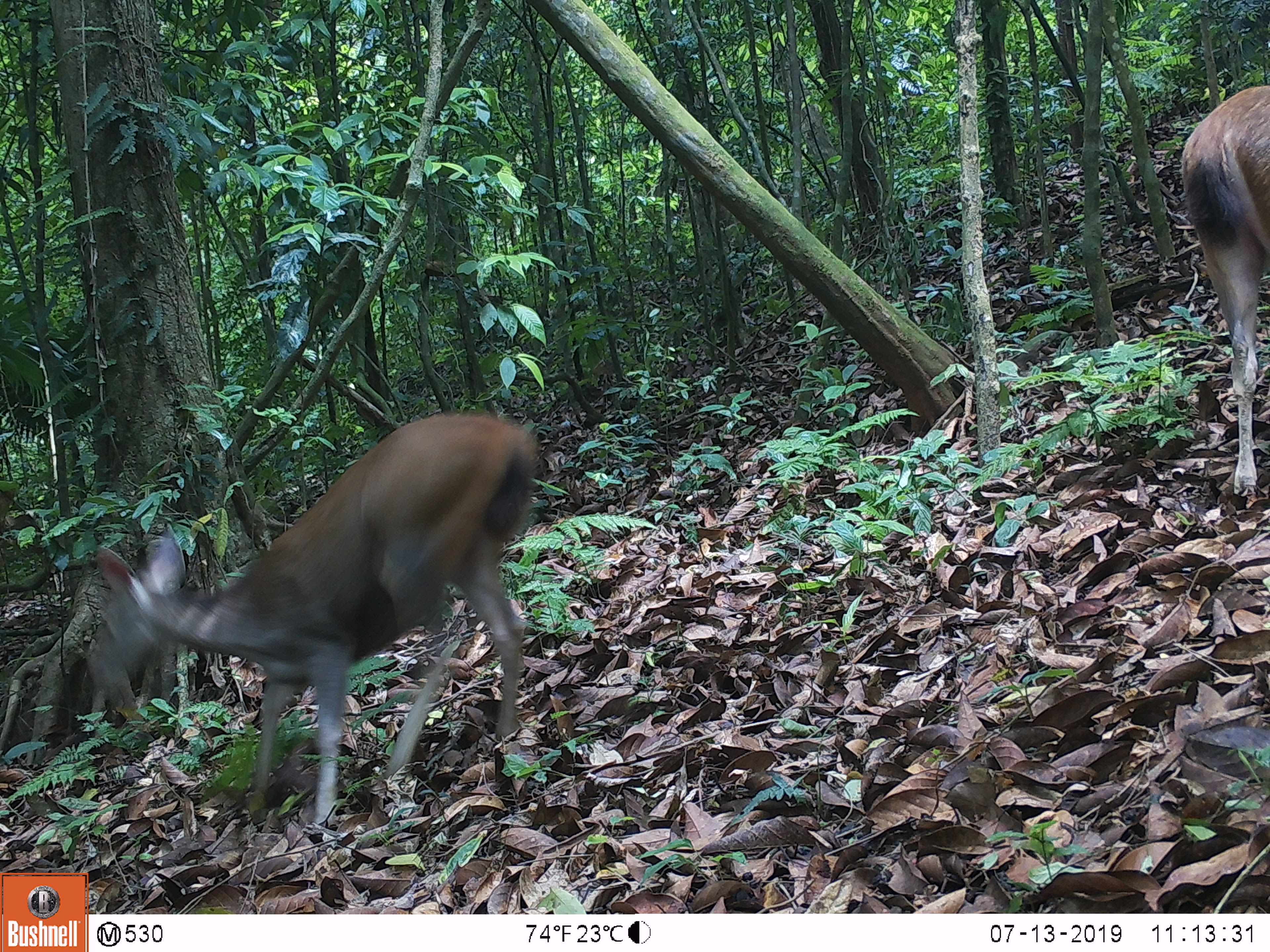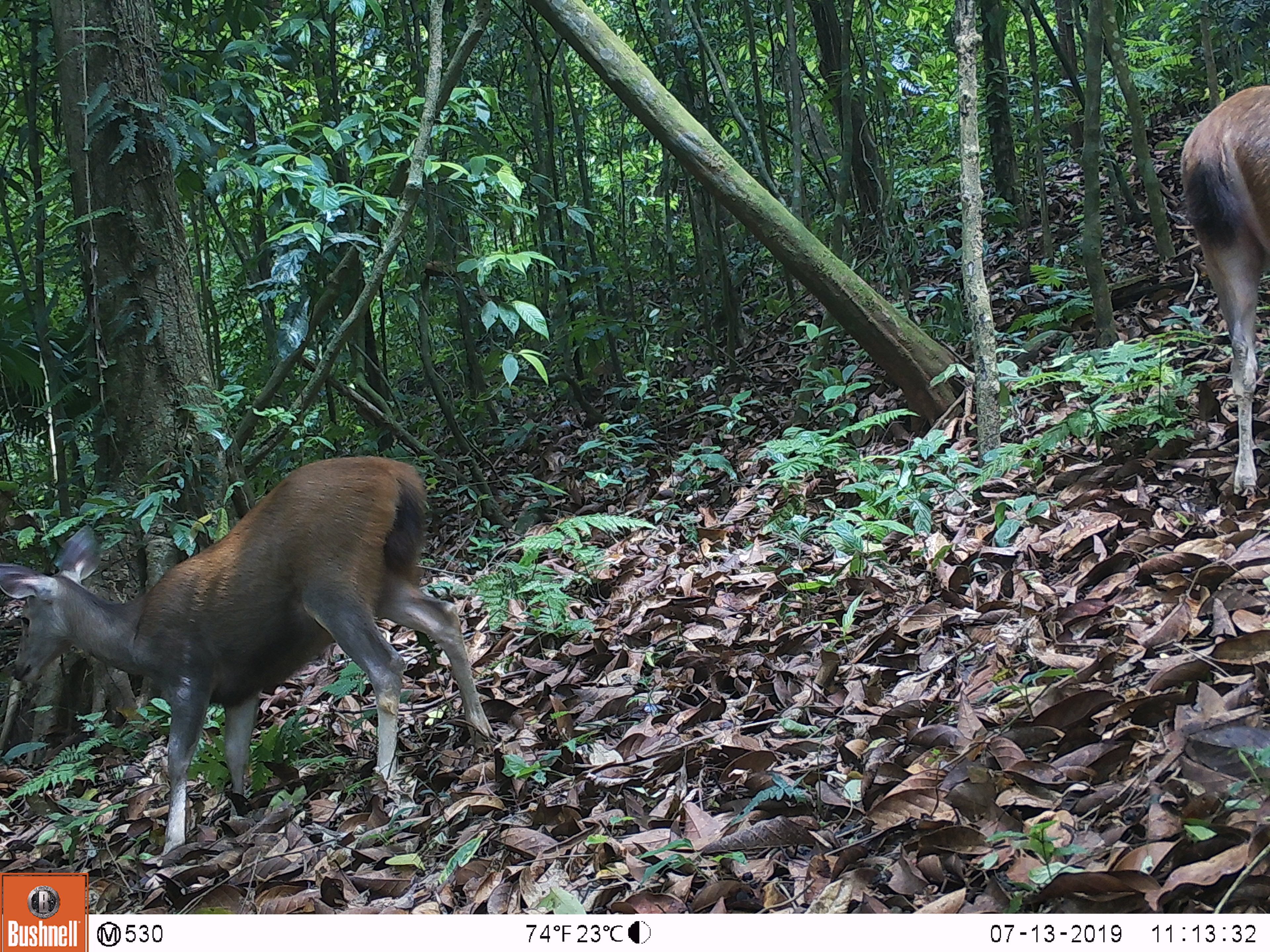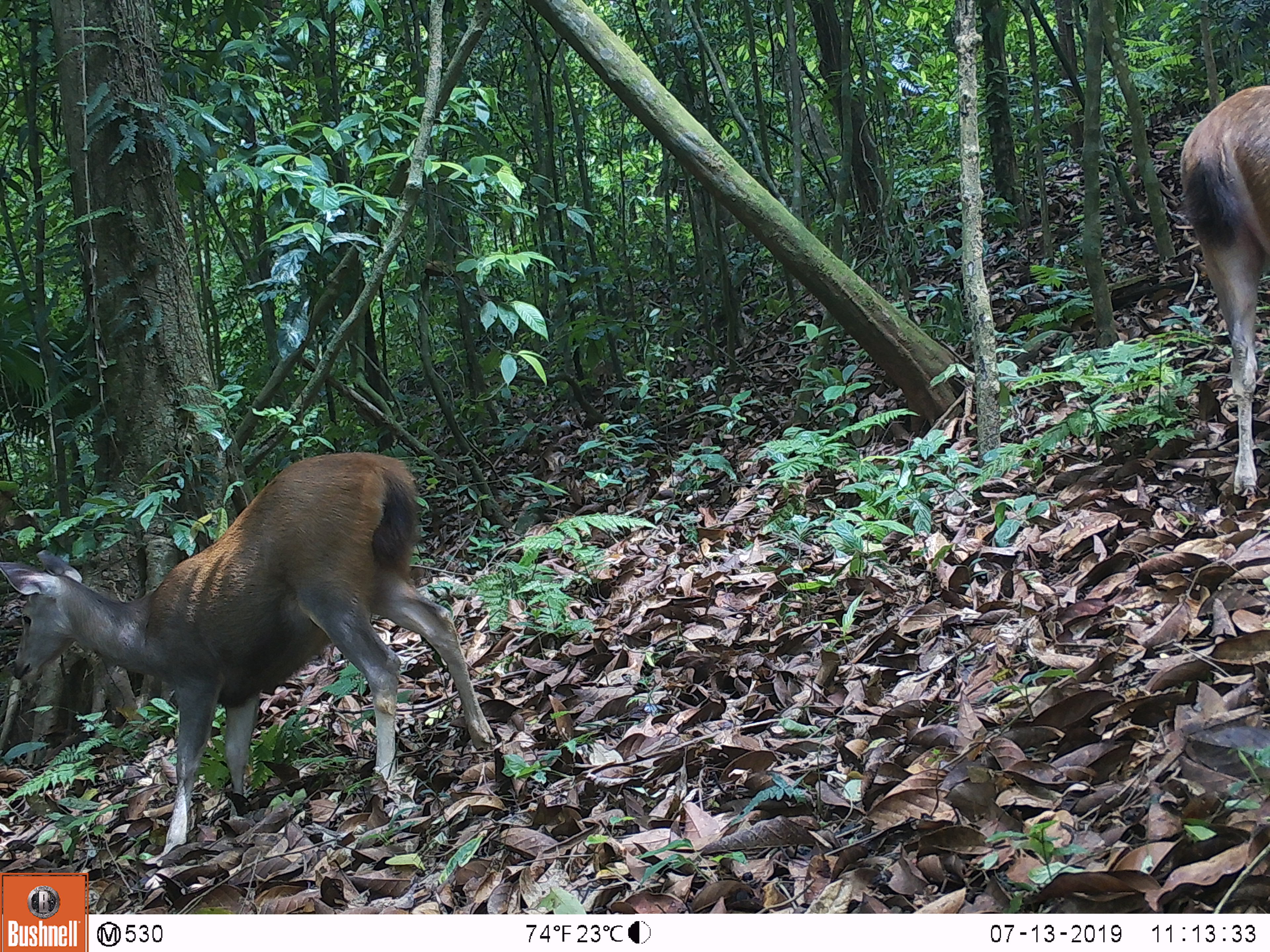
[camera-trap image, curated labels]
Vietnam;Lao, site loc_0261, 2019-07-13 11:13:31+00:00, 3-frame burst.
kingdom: Animalia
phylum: Chordata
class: Mammalia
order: Artiodactyla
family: Cervidae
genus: Rusa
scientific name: Rusa unicolor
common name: sambar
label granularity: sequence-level